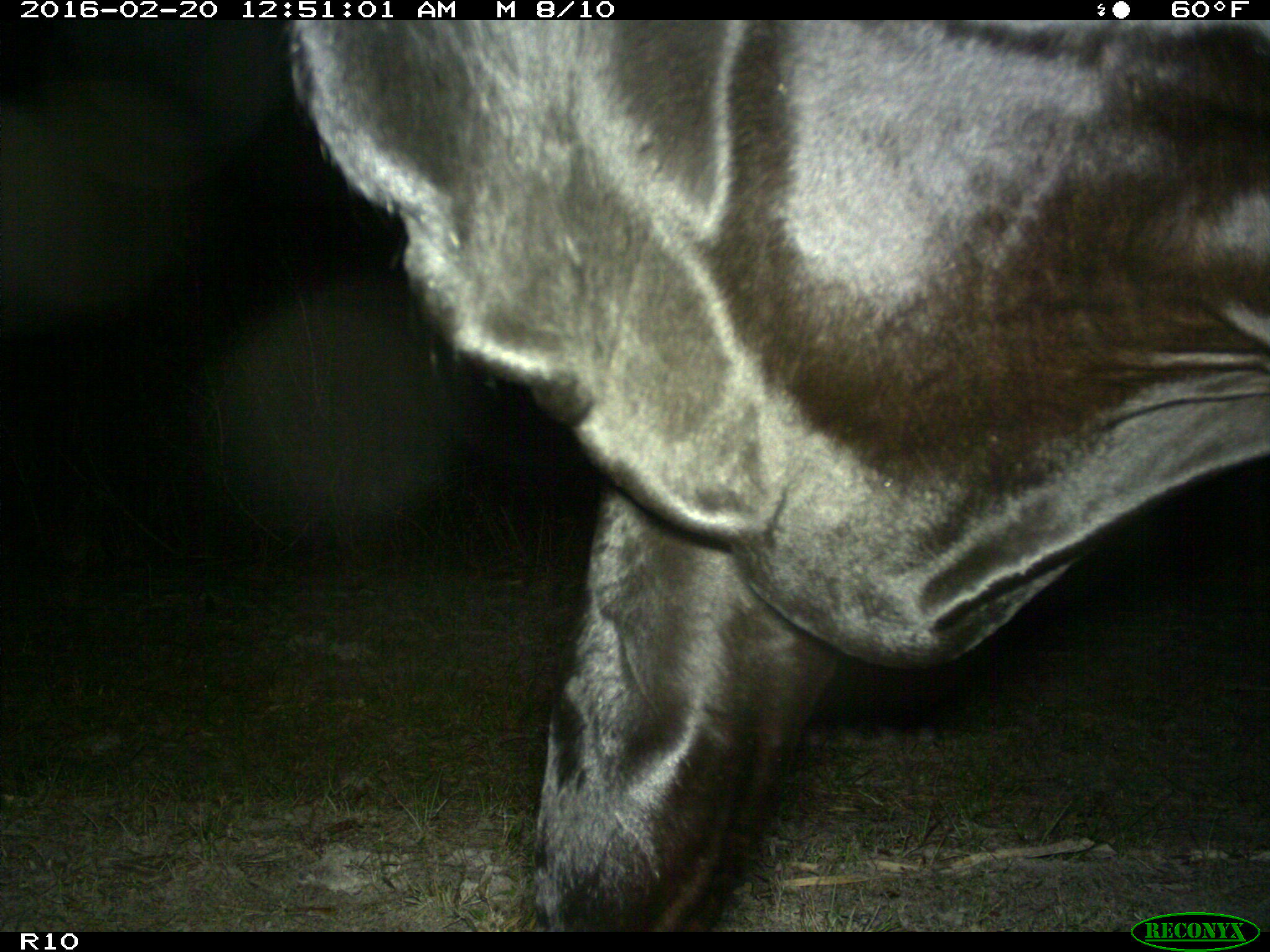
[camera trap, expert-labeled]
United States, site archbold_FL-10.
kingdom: Animalia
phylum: Chordata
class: Mammalia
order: Artiodactyla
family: Bovidae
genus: Bos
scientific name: Bos taurus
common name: domestic cow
Bos taurus (domestic cow).